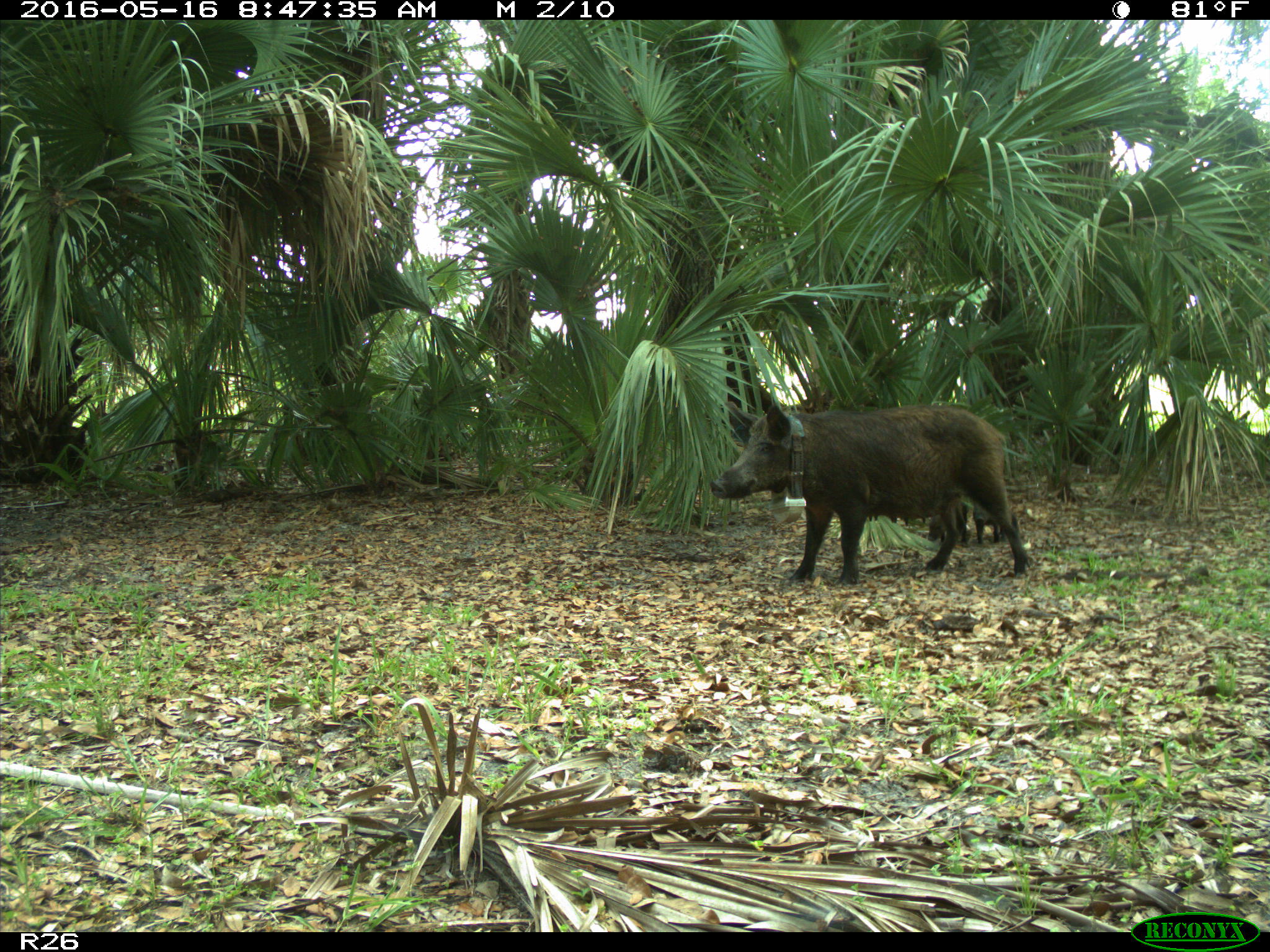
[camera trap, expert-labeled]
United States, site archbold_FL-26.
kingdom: Animalia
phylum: Chordata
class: Mammalia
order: Artiodactyla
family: Suidae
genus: Sus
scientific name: Sus scrofa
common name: wild boar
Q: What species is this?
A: Sus scrofa (wild boar).